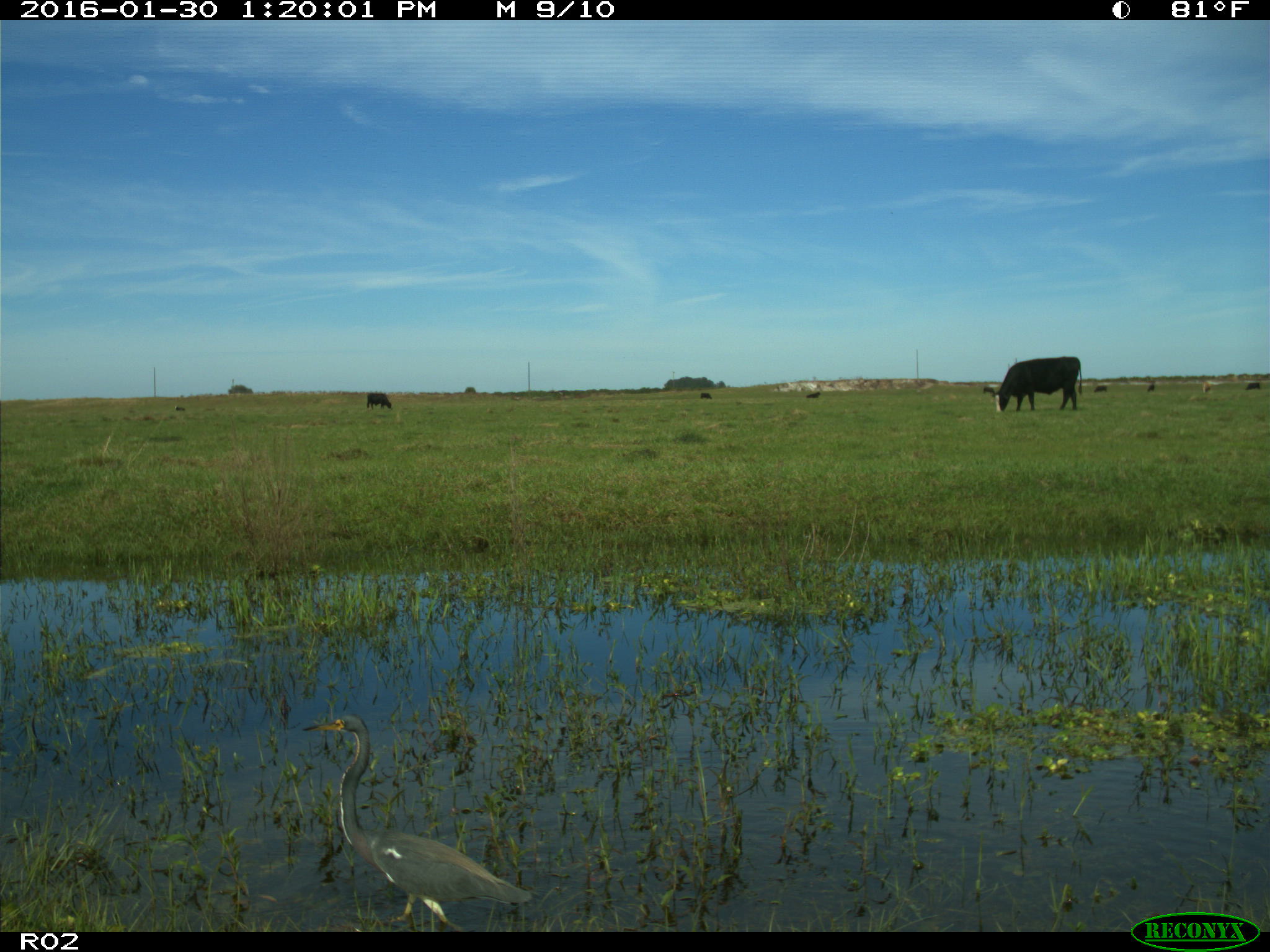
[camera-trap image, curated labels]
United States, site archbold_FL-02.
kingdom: Animalia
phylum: Chordata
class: Mammalia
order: Artiodactyla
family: Bovidae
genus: Bos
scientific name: Bos taurus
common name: domestic cow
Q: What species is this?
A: Bos taurus (domestic cow).